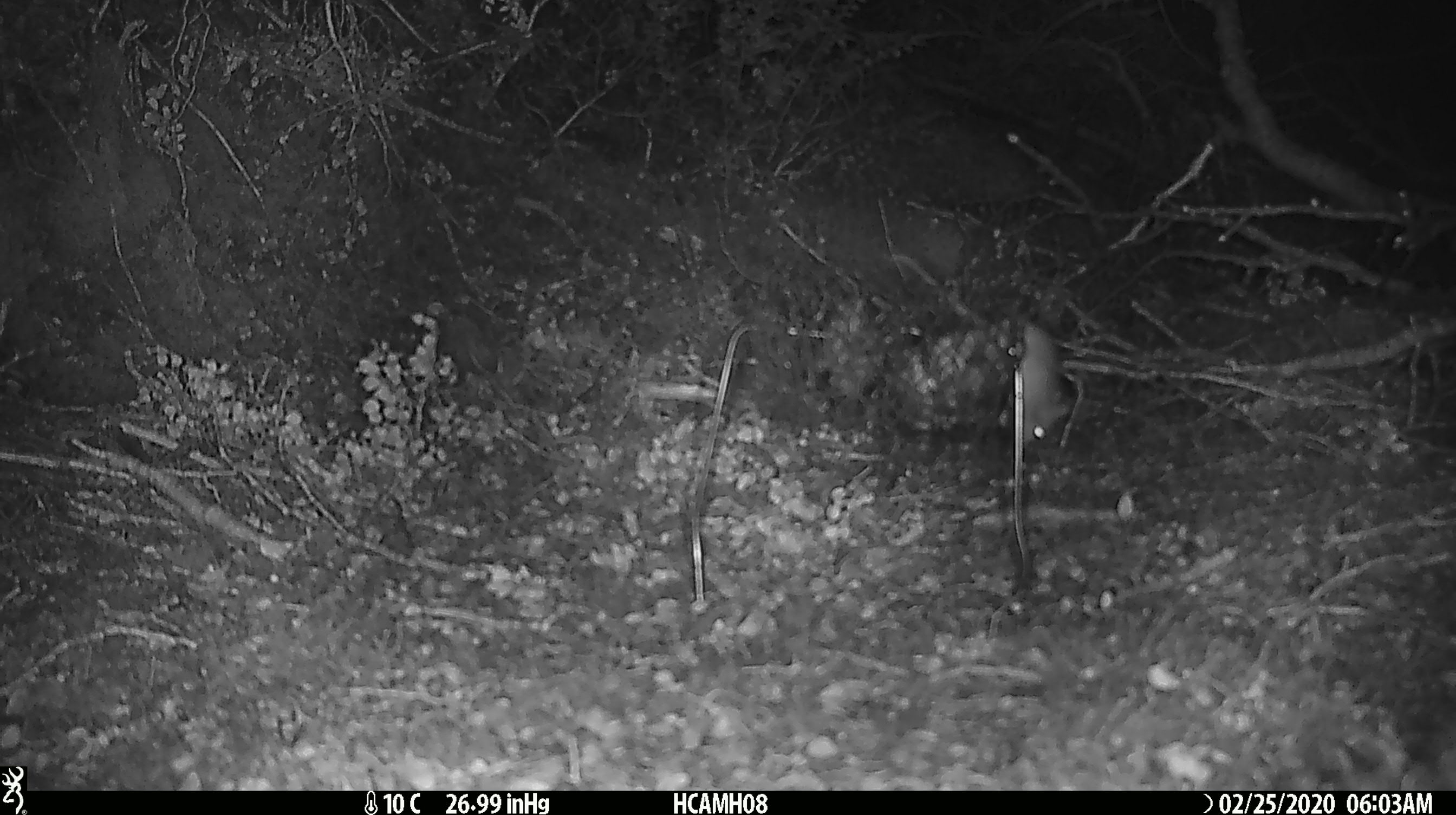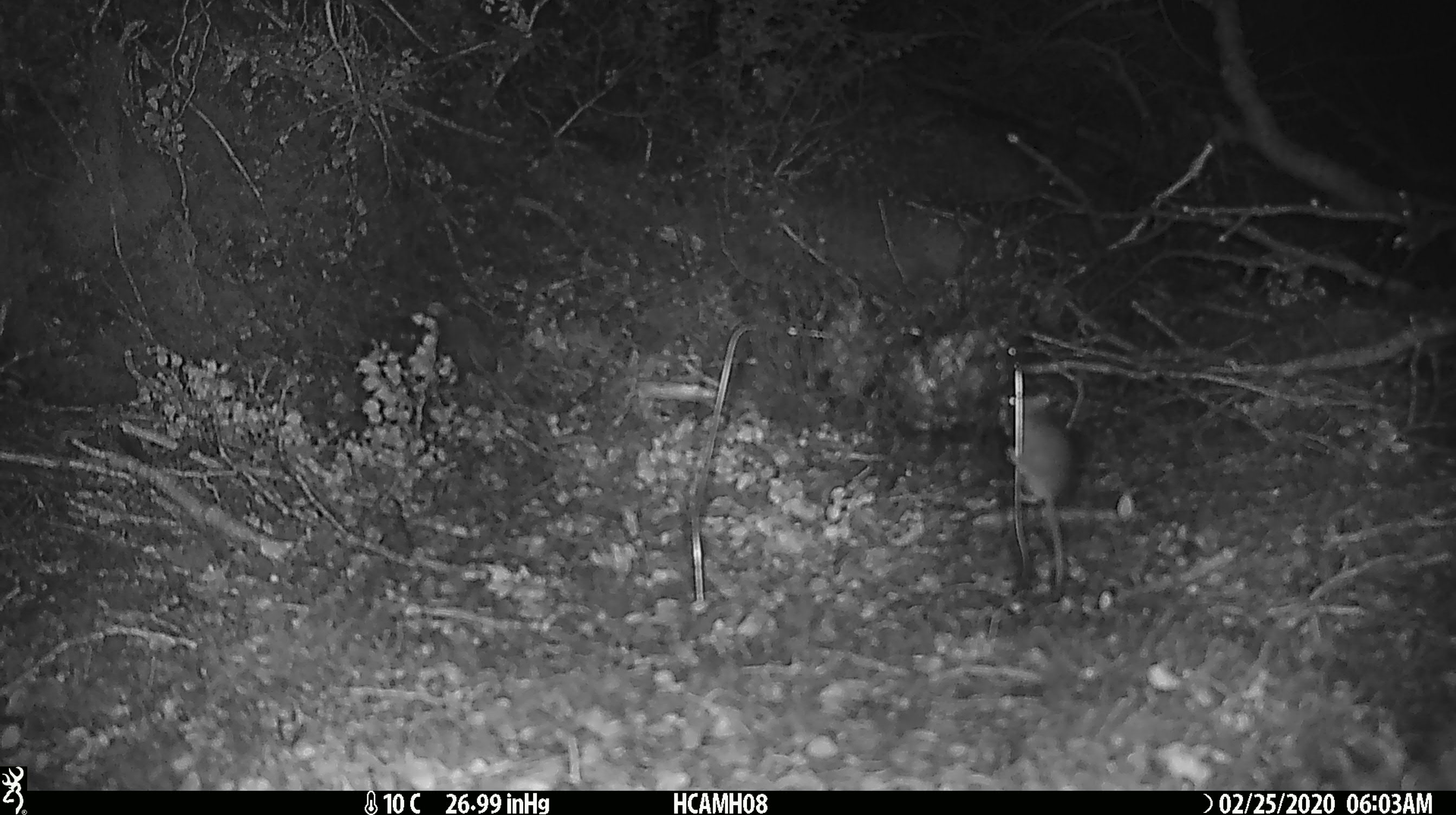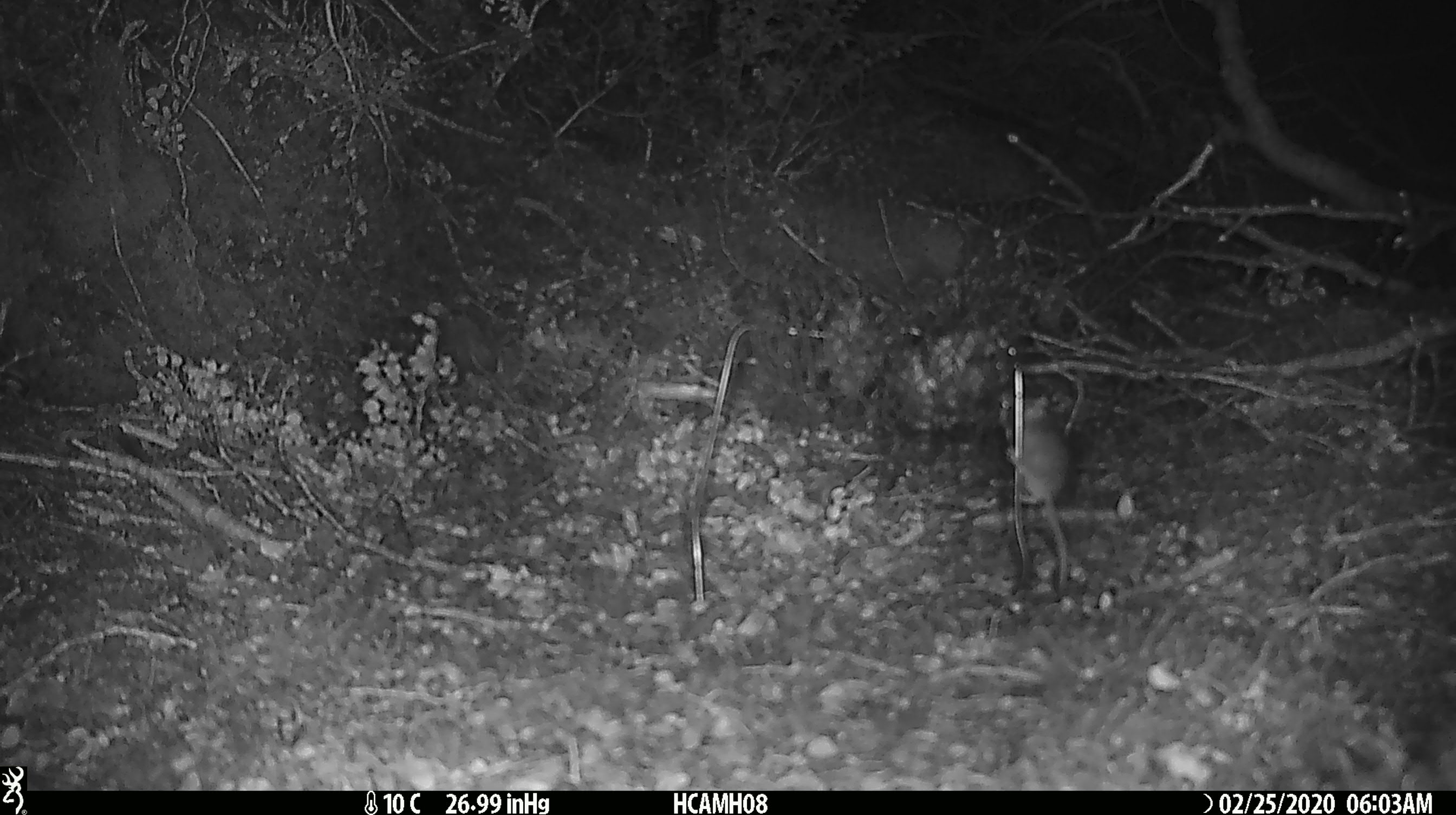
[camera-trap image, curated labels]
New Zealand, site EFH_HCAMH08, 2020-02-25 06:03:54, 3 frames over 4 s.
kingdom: Animalia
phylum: Chordata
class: Mammalia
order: Rodentia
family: Muridae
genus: Mus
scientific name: Mus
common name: mouse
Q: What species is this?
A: Mouse (Mus).